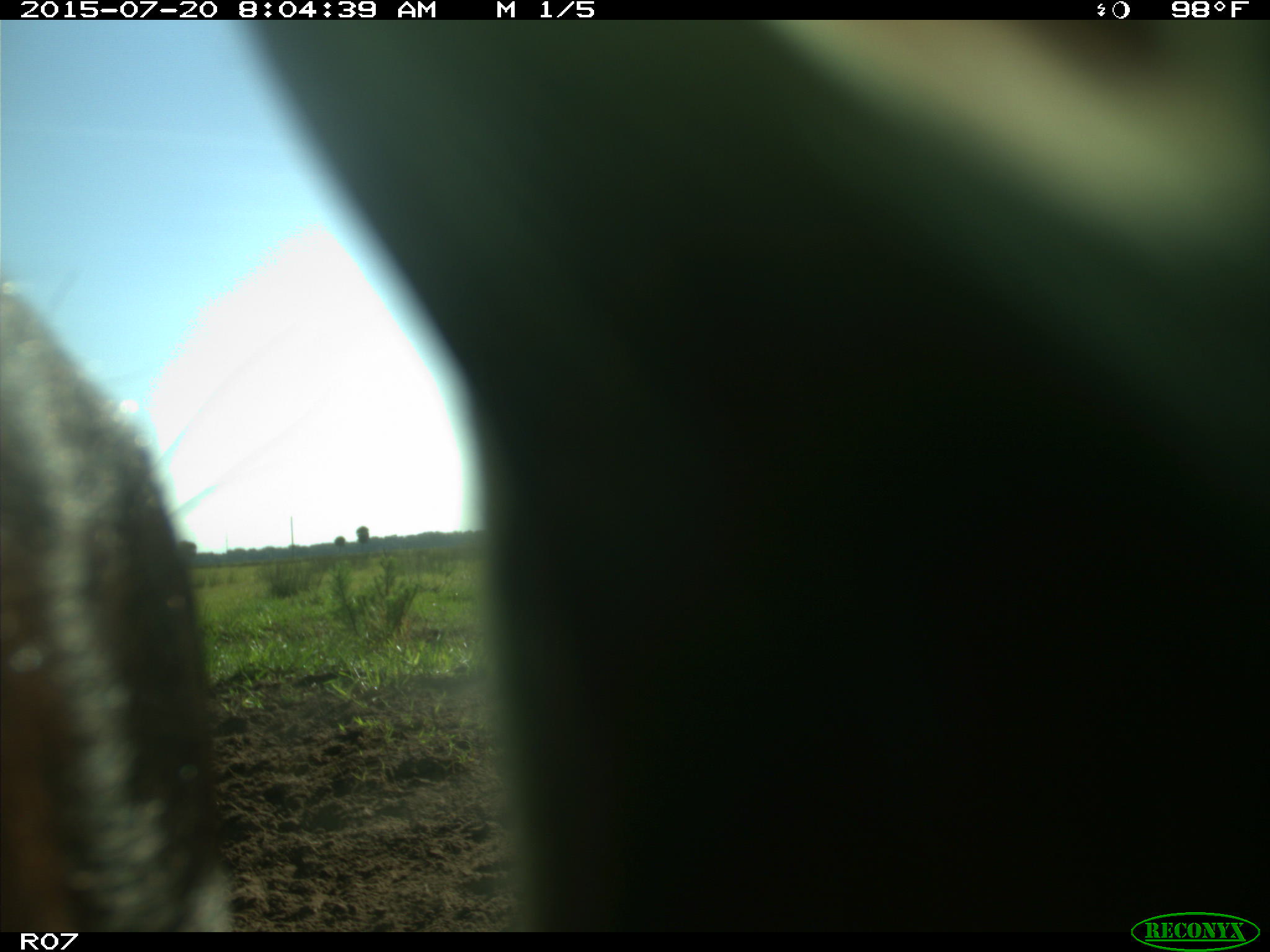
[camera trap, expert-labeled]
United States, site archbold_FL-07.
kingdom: Animalia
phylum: Chordata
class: Mammalia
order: Artiodactyla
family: Bovidae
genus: Bos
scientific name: Bos taurus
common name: domestic cow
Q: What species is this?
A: Bos taurus (domestic cow).